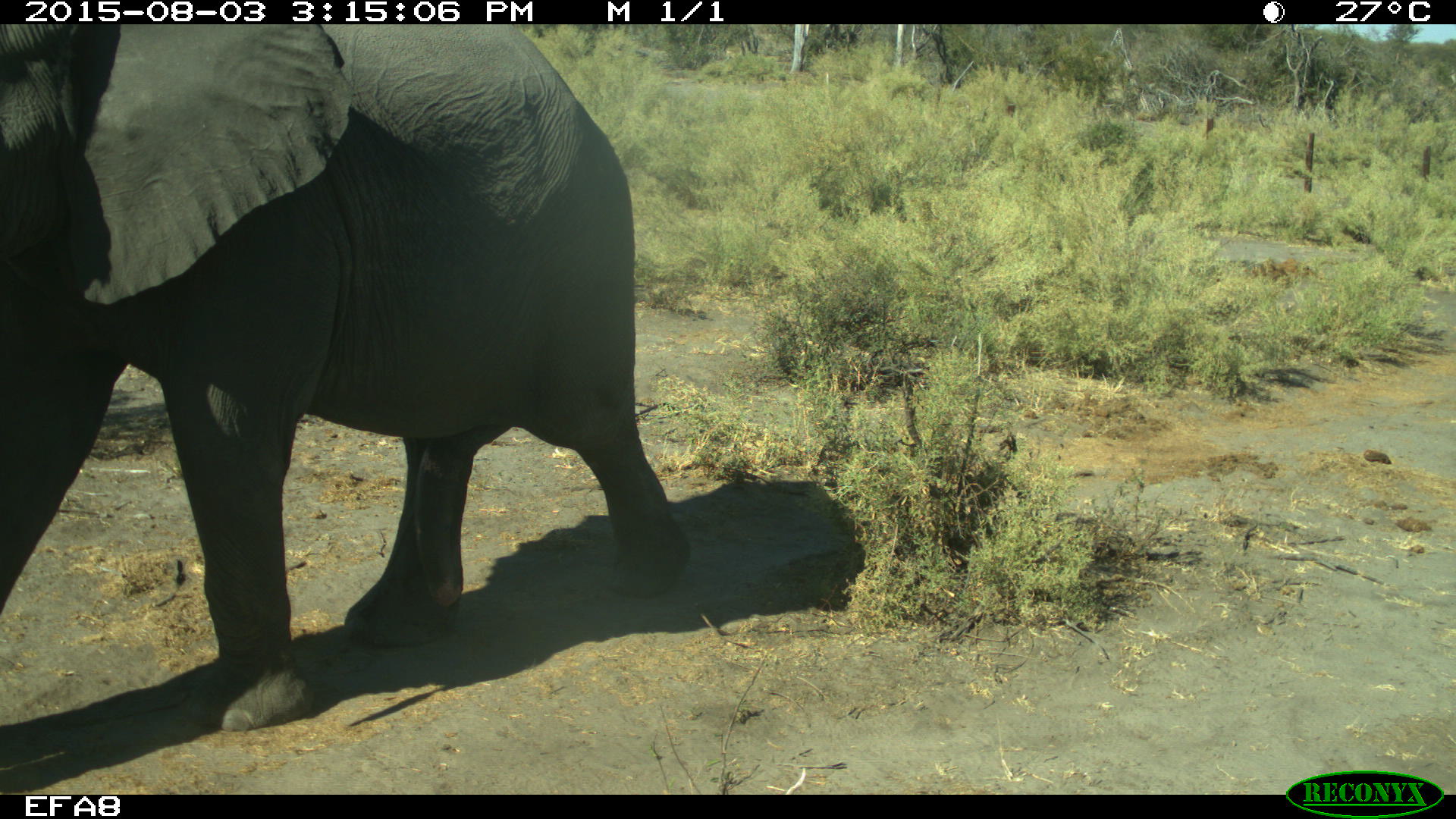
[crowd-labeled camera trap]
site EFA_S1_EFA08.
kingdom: Animalia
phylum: Chordata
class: Mammalia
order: Proboscidea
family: Elephantidae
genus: Loxodonta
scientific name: Loxodonta africana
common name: african bush elephant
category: elephant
Elephant (african bush elephant) (Loxodonta africana), count 1. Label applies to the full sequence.